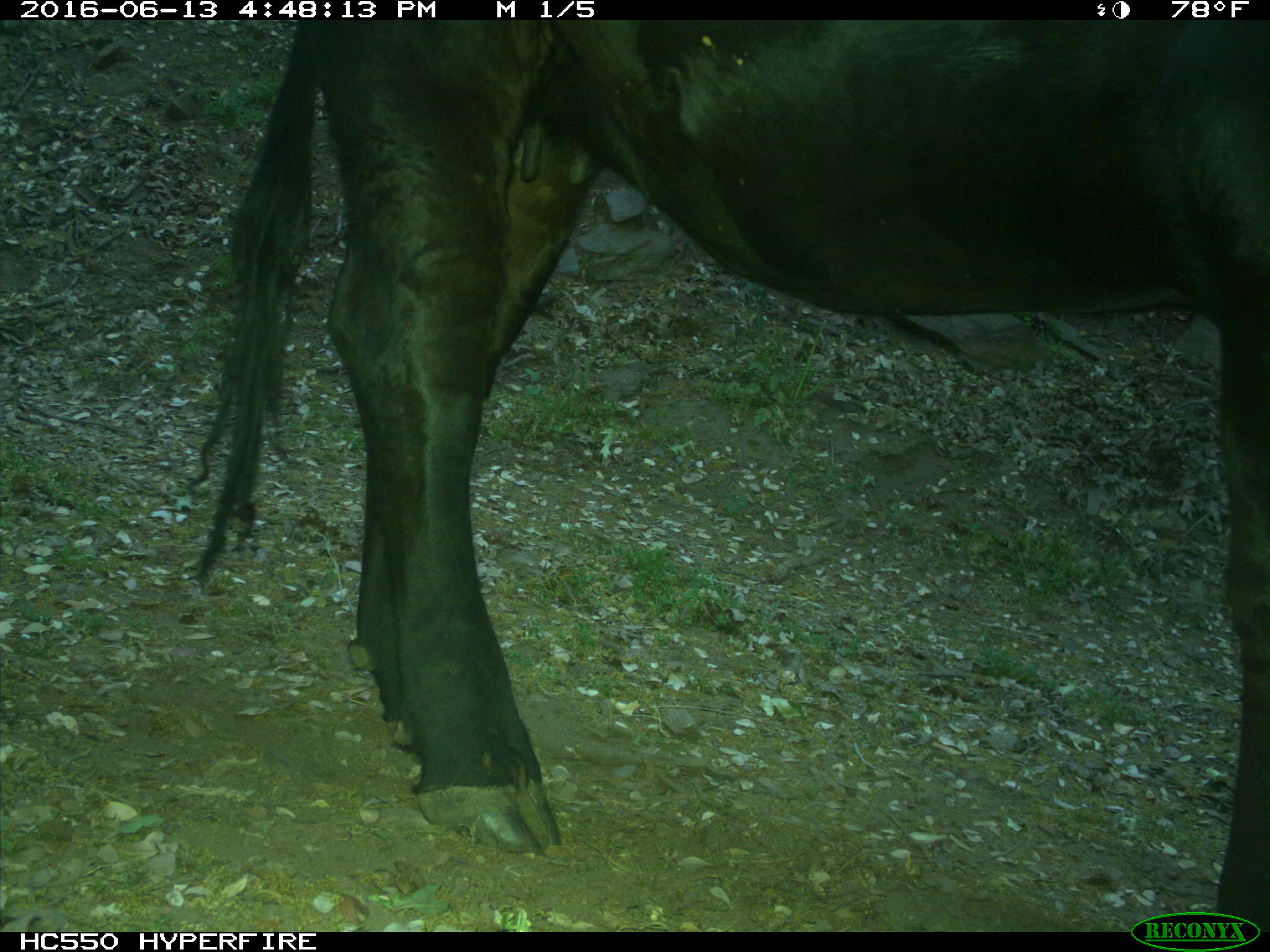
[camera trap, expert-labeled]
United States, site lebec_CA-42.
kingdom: Animalia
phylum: Chordata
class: Mammalia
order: Artiodactyla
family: Bovidae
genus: Bos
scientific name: Bos taurus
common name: domestic cow